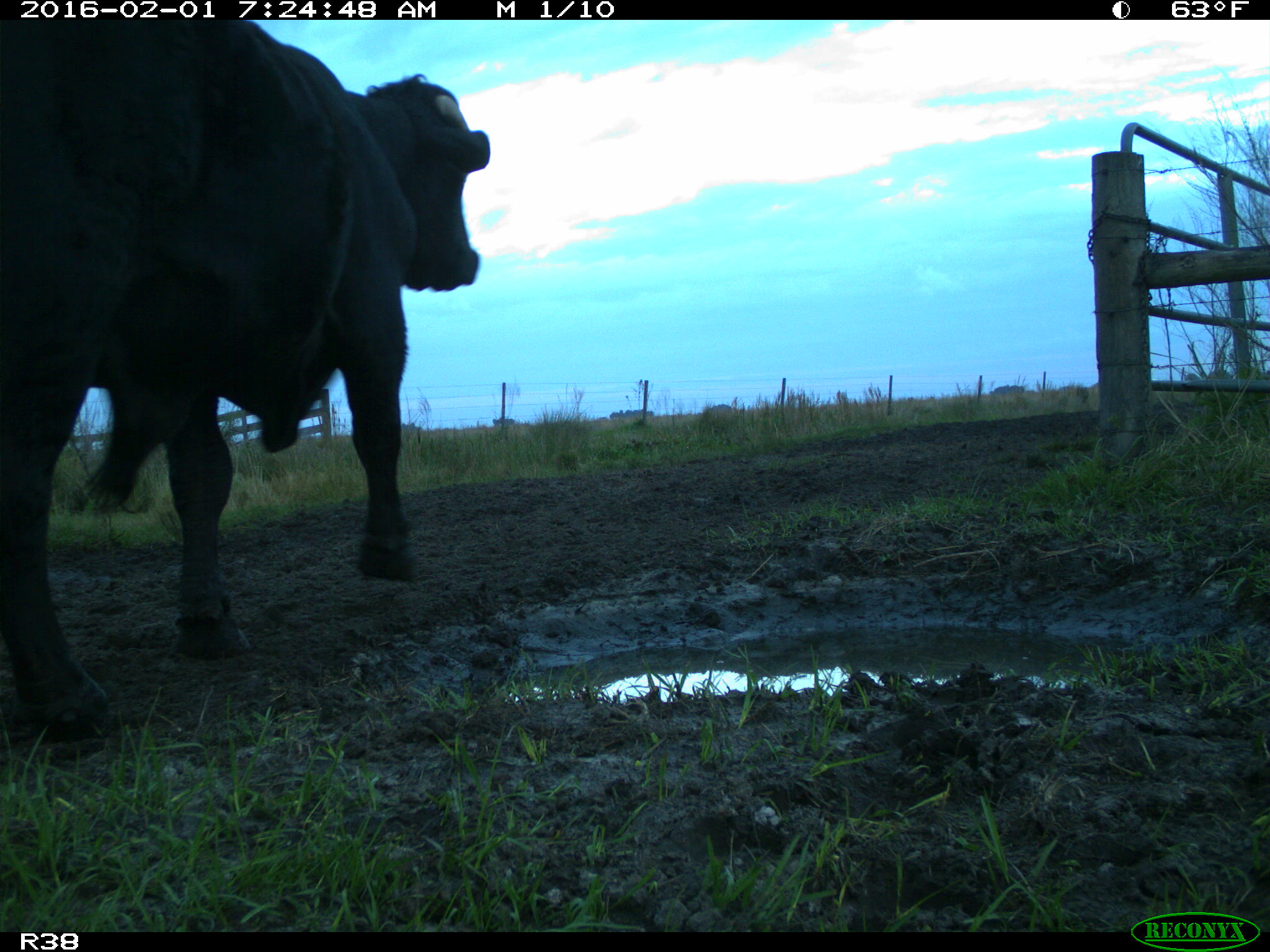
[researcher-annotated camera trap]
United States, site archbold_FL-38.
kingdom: Animalia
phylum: Chordata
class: Mammalia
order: Artiodactyla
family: Bovidae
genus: Bos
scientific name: Bos taurus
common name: domestic cow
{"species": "Bos taurus (domestic cow)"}